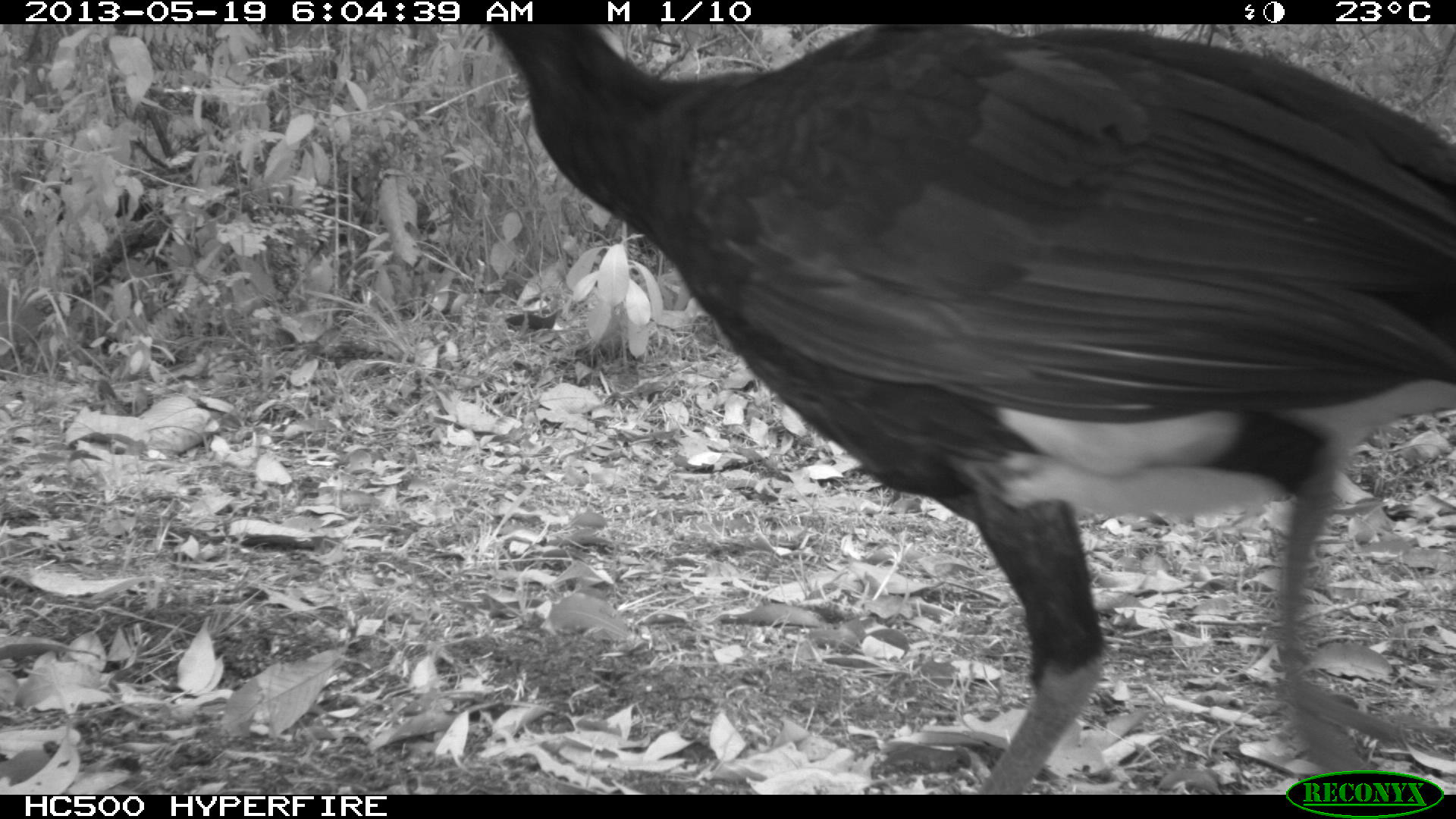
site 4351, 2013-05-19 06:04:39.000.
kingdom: Animalia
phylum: Chordata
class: Aves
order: Galliformes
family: Cracidae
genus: Crax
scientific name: Crax rubra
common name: great curassow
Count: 2.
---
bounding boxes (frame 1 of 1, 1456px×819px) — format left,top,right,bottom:
crax rubra: 484,22,1456,790